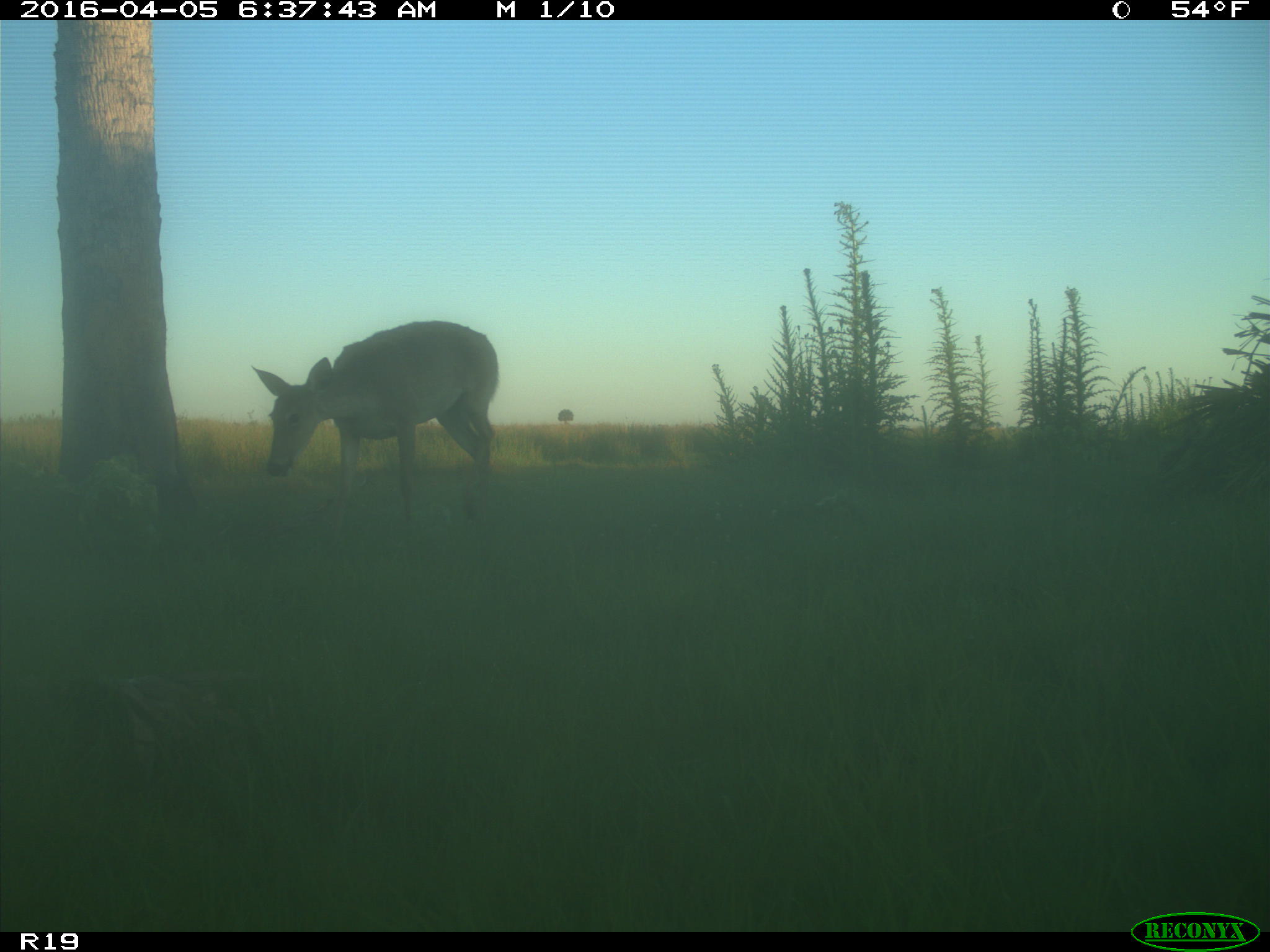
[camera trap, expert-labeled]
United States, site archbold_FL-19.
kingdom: Animalia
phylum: Chordata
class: Mammalia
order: Artiodactyla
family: Cervidae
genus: Odocoileus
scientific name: Odocoileus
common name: deer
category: unidentified deer